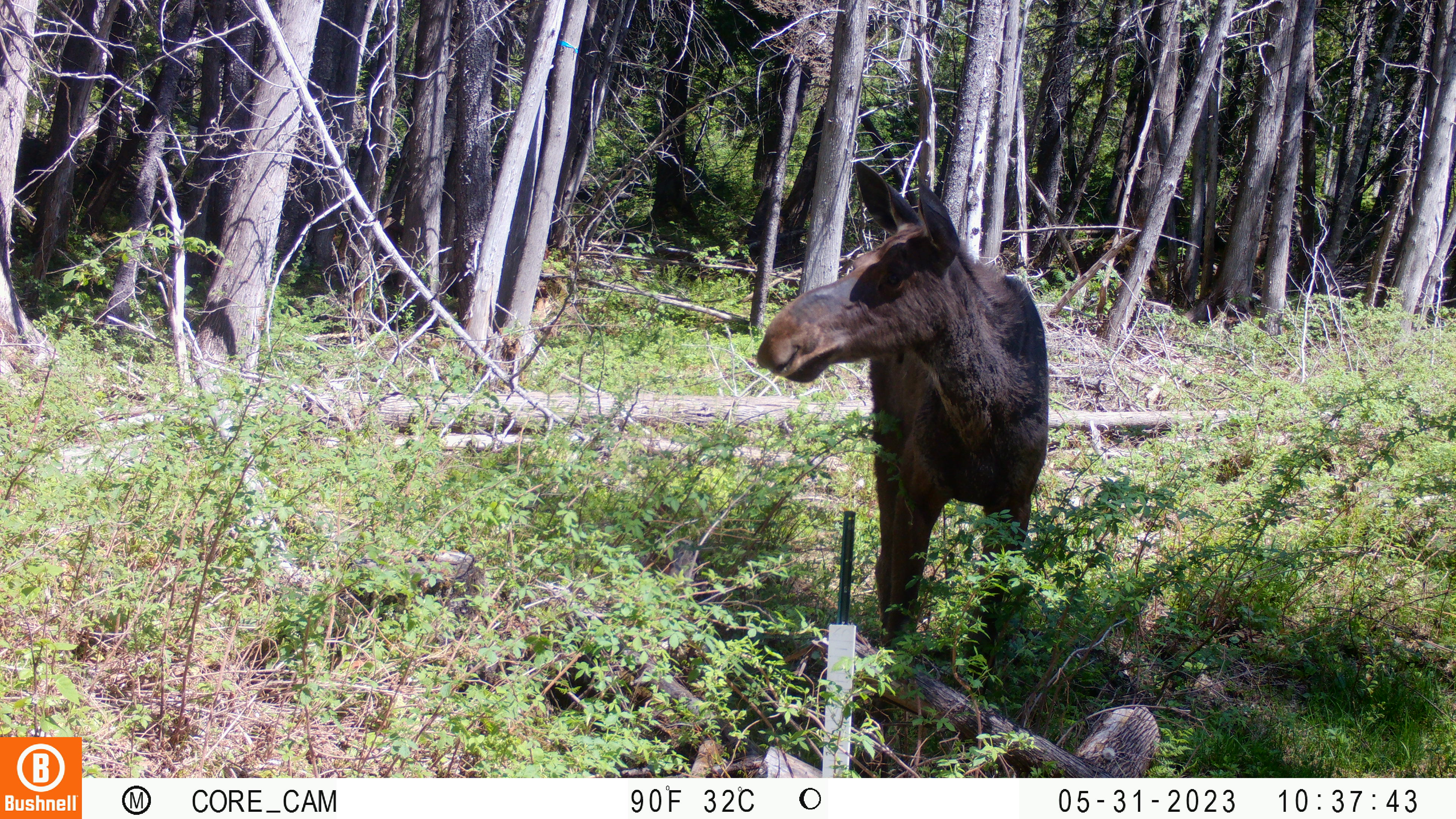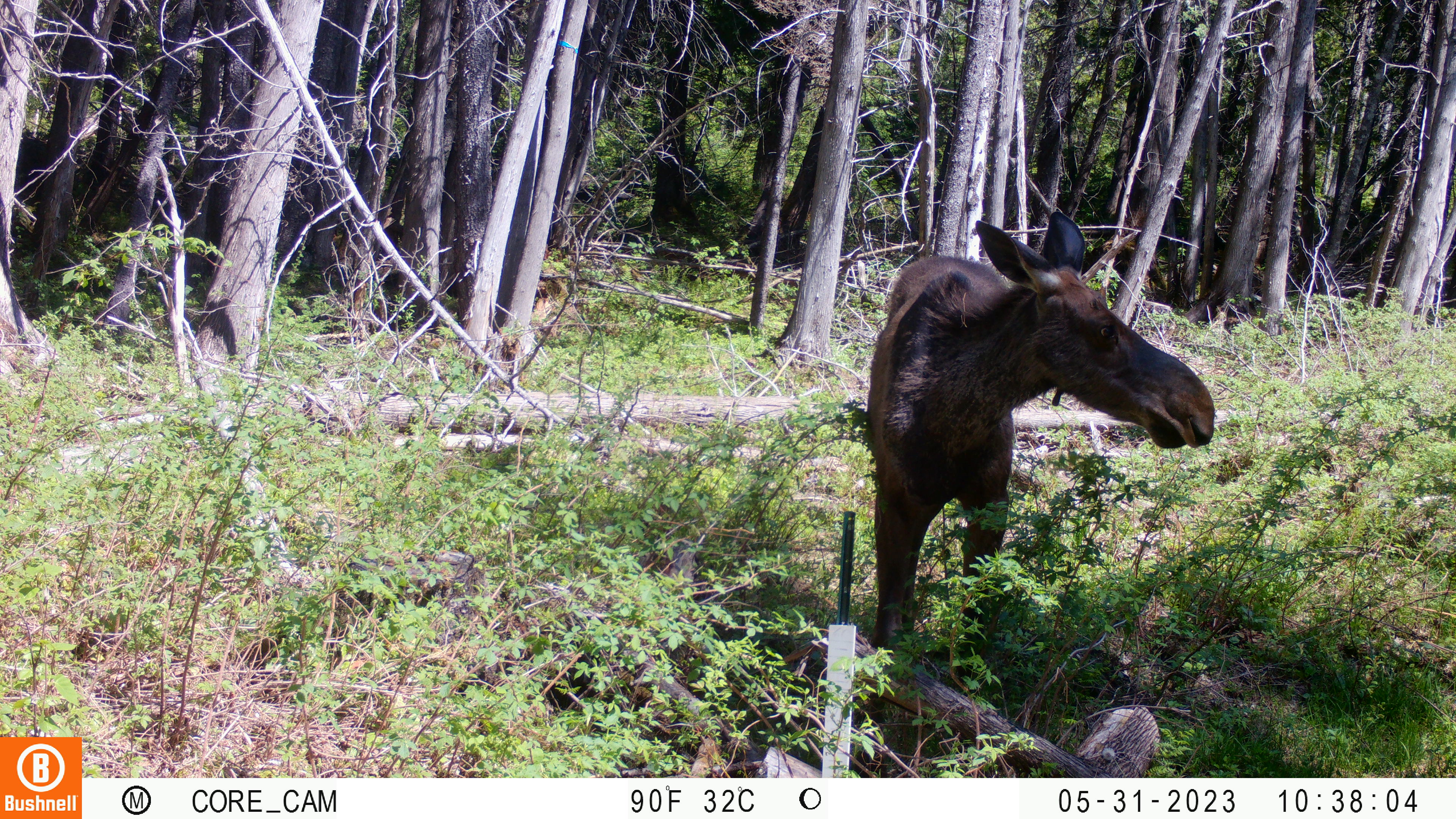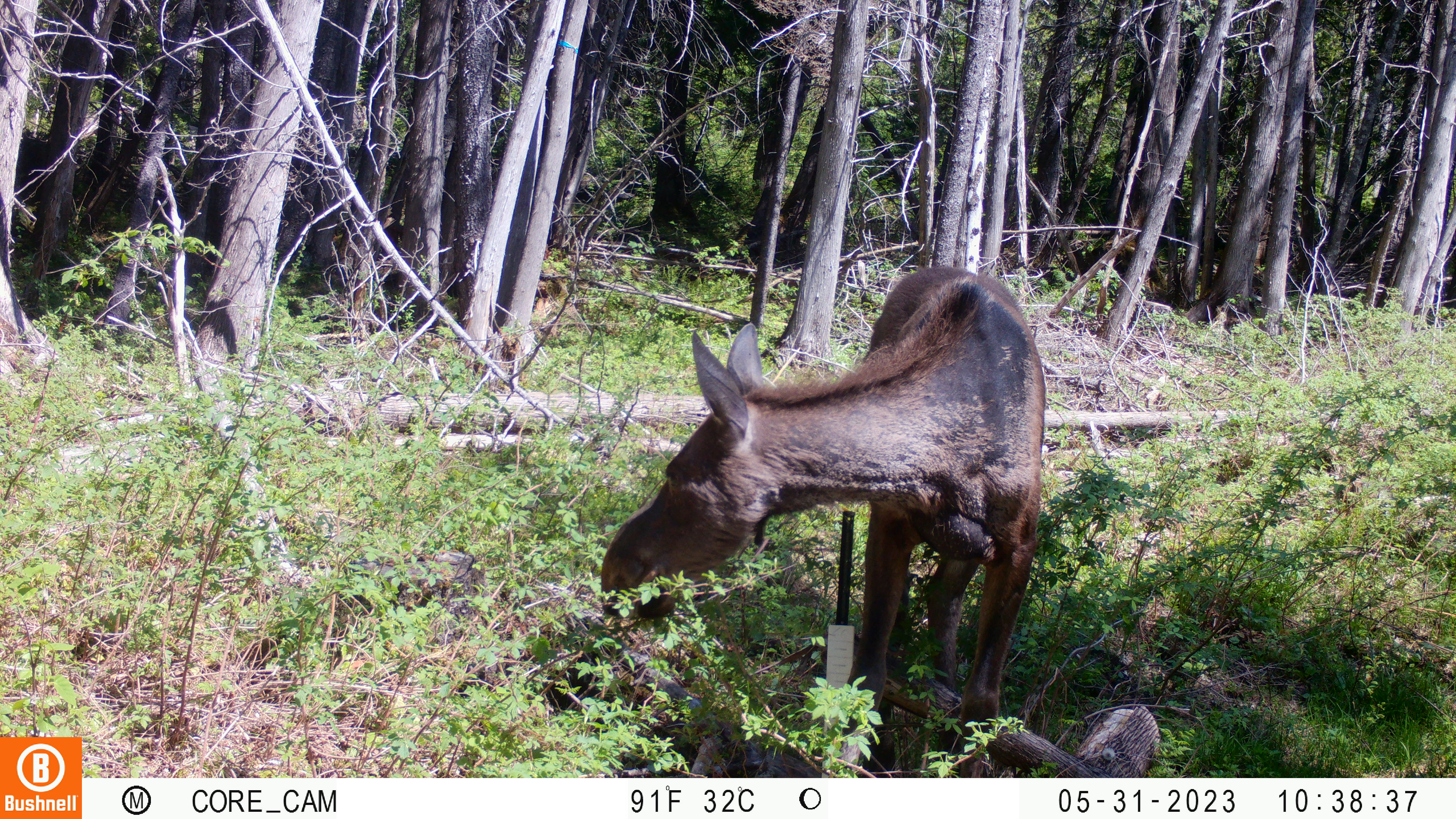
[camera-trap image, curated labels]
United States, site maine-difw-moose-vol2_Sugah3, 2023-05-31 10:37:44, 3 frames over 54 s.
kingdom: Animalia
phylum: Chordata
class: Mammalia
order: Artiodactyla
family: Cervidae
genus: Alces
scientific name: Alces alces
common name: moose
Moose (Alces alces).